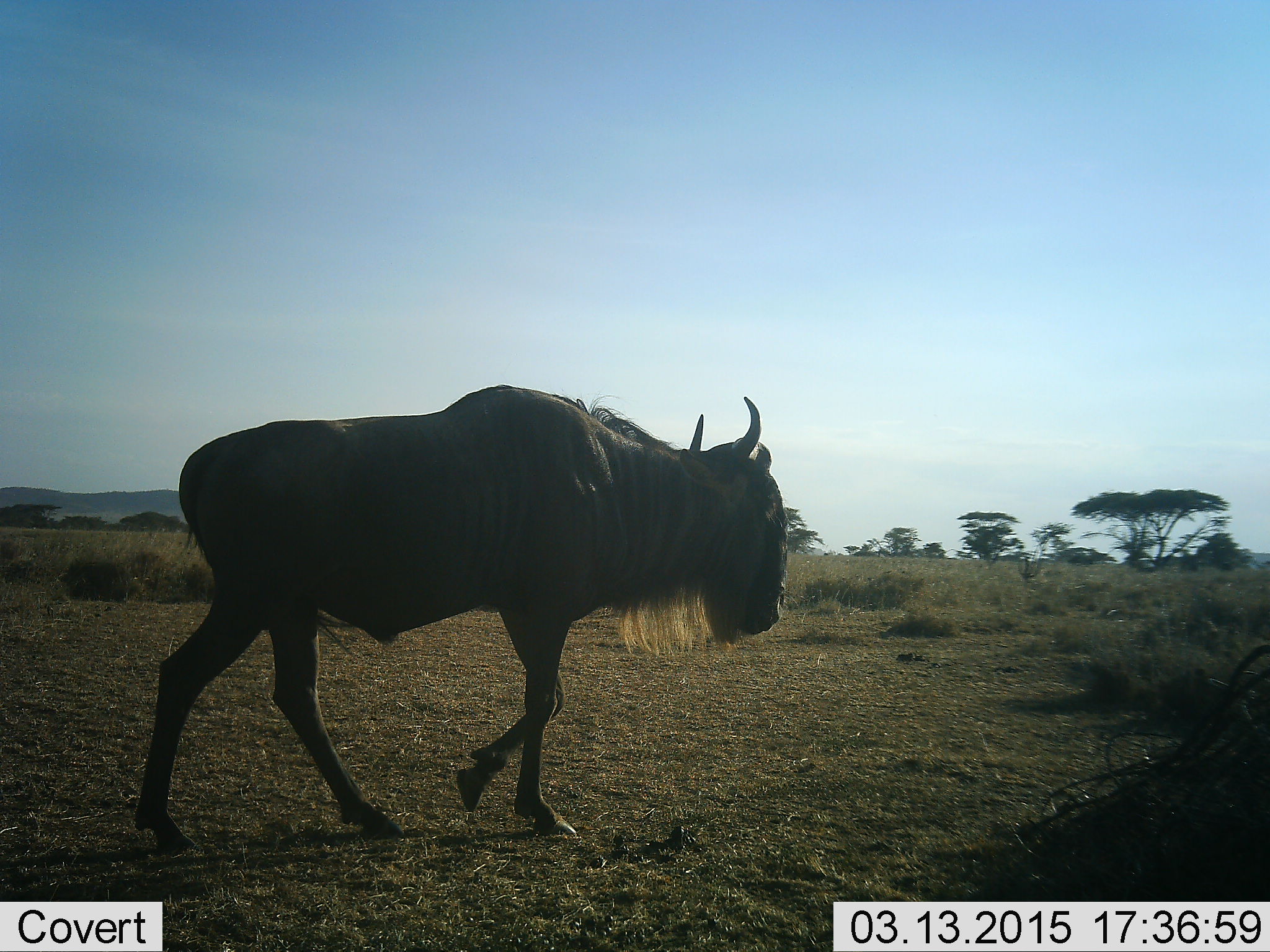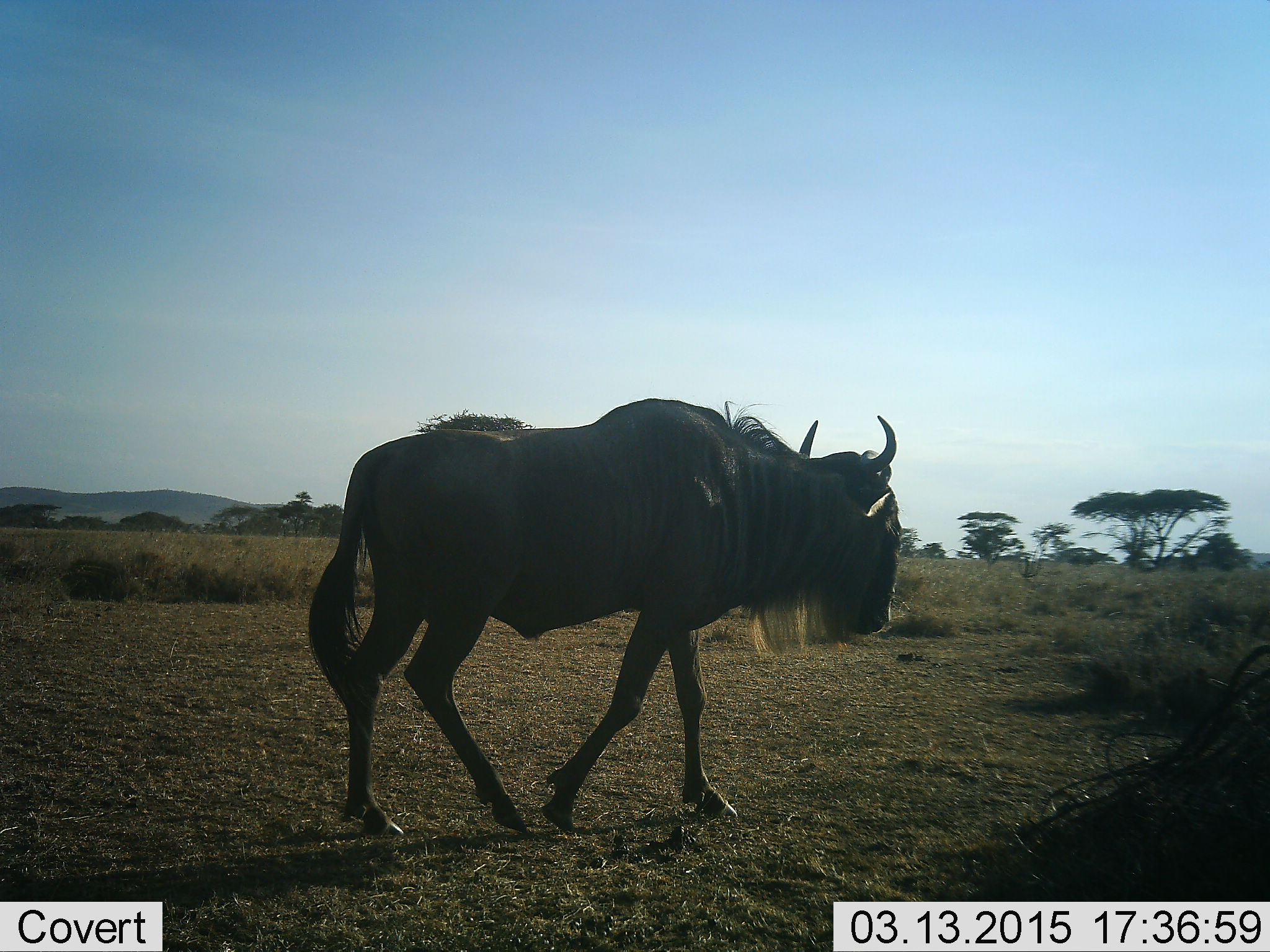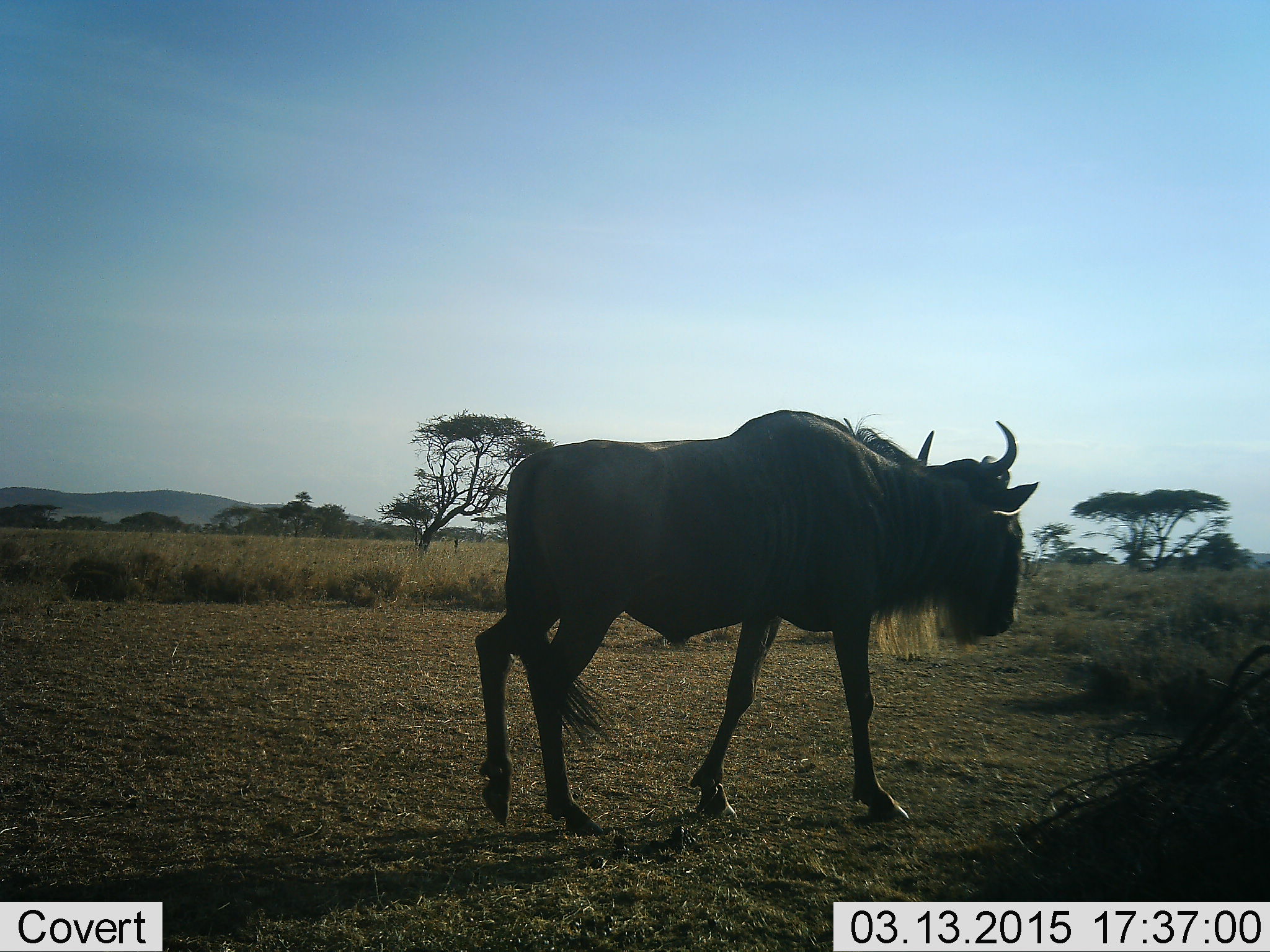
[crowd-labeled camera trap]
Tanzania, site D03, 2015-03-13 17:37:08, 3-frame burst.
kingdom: Animalia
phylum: Chordata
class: Mammalia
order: Artiodactyla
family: Bovidae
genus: Connochaetes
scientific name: Connochaetes taurinus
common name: blue wildebeest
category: wildebeest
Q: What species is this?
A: Wildebeest (blue wildebeest) (Connochaetes taurinus).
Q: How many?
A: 1.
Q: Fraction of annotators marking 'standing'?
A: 10%.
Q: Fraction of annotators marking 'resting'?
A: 0%.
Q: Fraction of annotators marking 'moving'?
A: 90%.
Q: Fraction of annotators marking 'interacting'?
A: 0%.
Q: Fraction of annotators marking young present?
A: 0%.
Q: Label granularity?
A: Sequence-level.